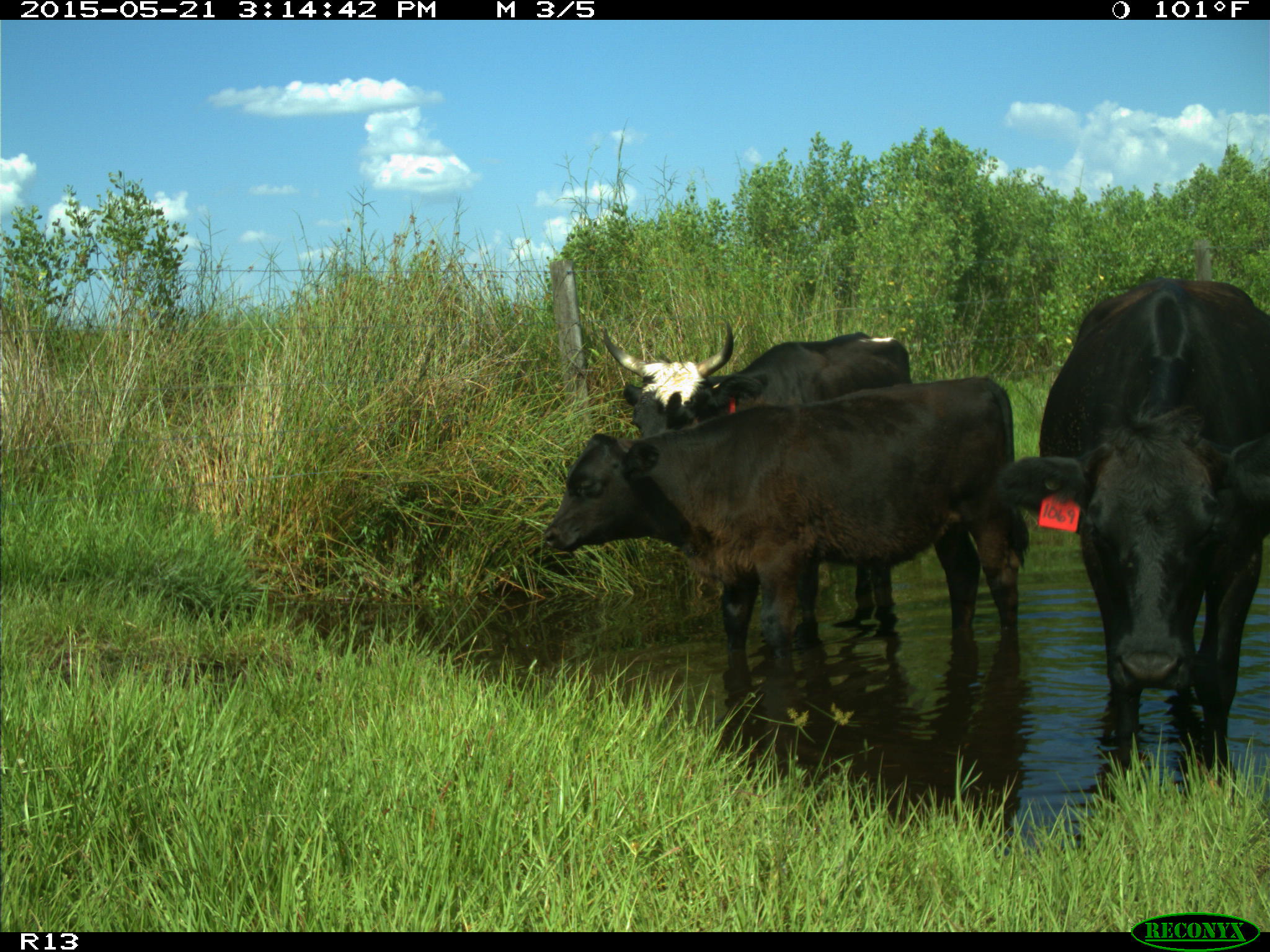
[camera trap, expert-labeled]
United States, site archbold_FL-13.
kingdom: Animalia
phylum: Chordata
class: Mammalia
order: Artiodactyla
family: Bovidae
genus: Bos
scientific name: Bos taurus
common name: domestic cow